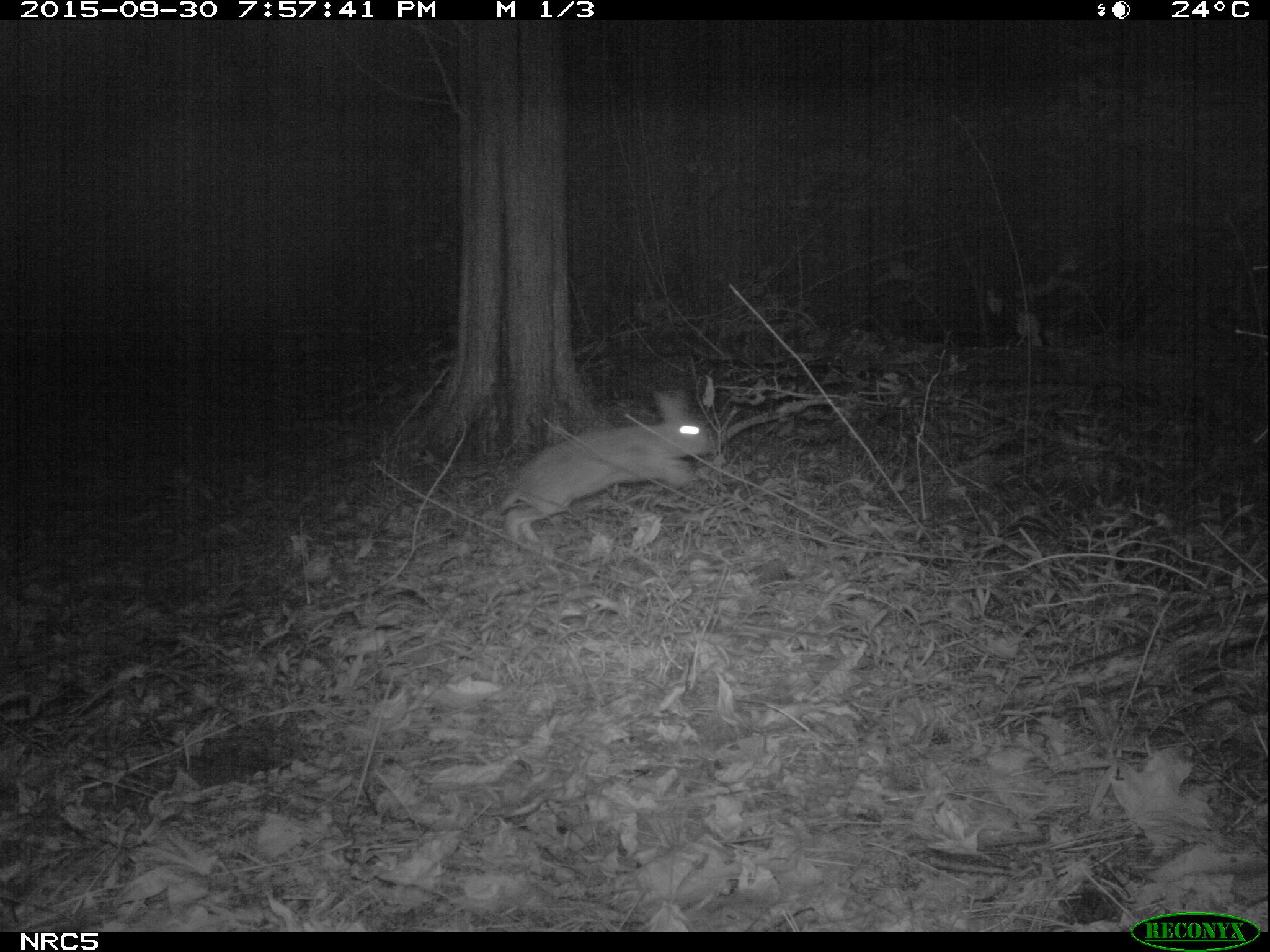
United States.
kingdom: Animalia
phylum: Chordata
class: Mammalia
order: Lagomorpha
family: Leporidae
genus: Sylvilagus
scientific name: Sylvilagus floridanus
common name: eastern cottontail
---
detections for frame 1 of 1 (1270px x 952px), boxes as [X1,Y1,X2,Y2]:
Eastern Cottontail: [495,381,724,556]